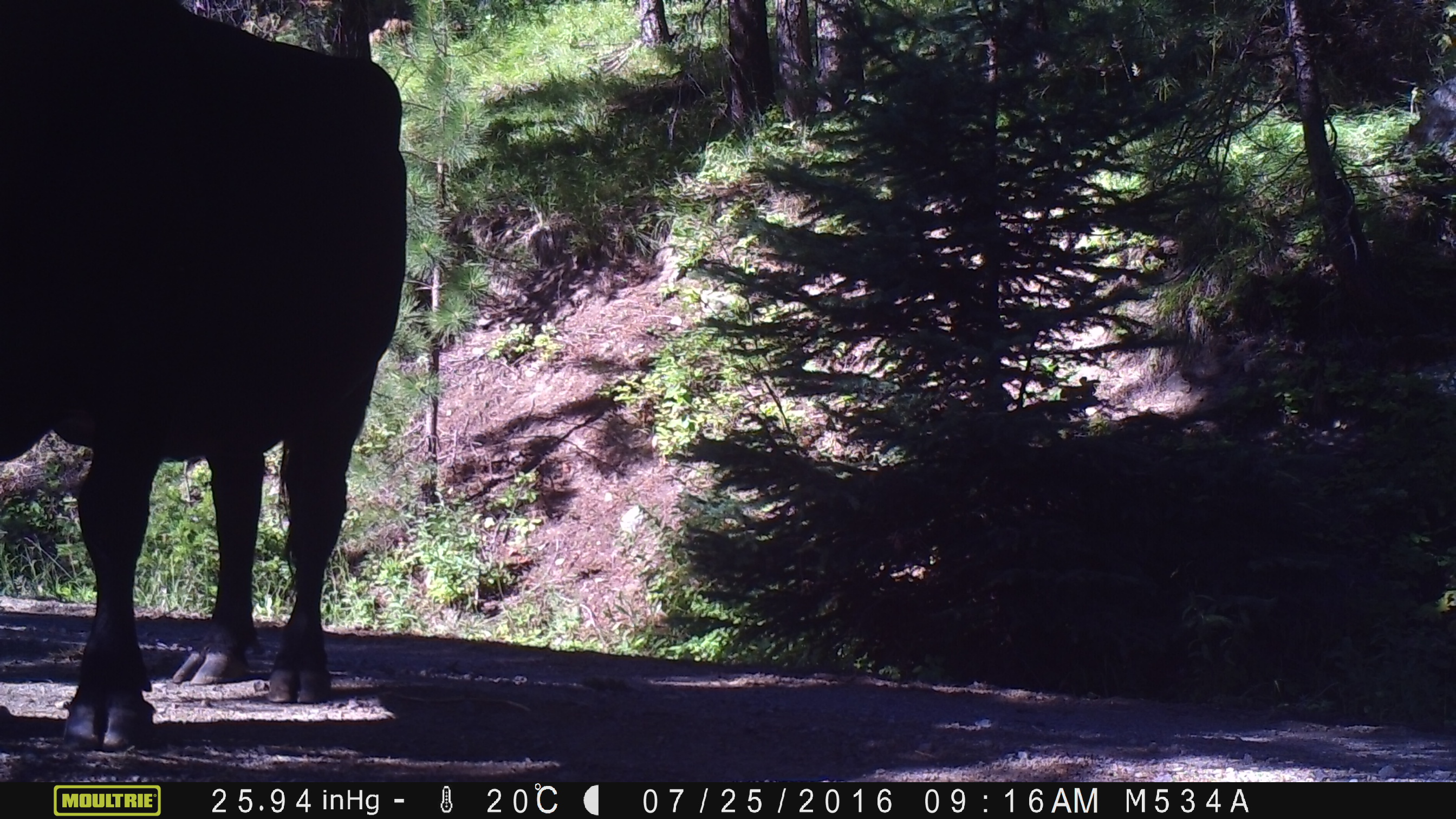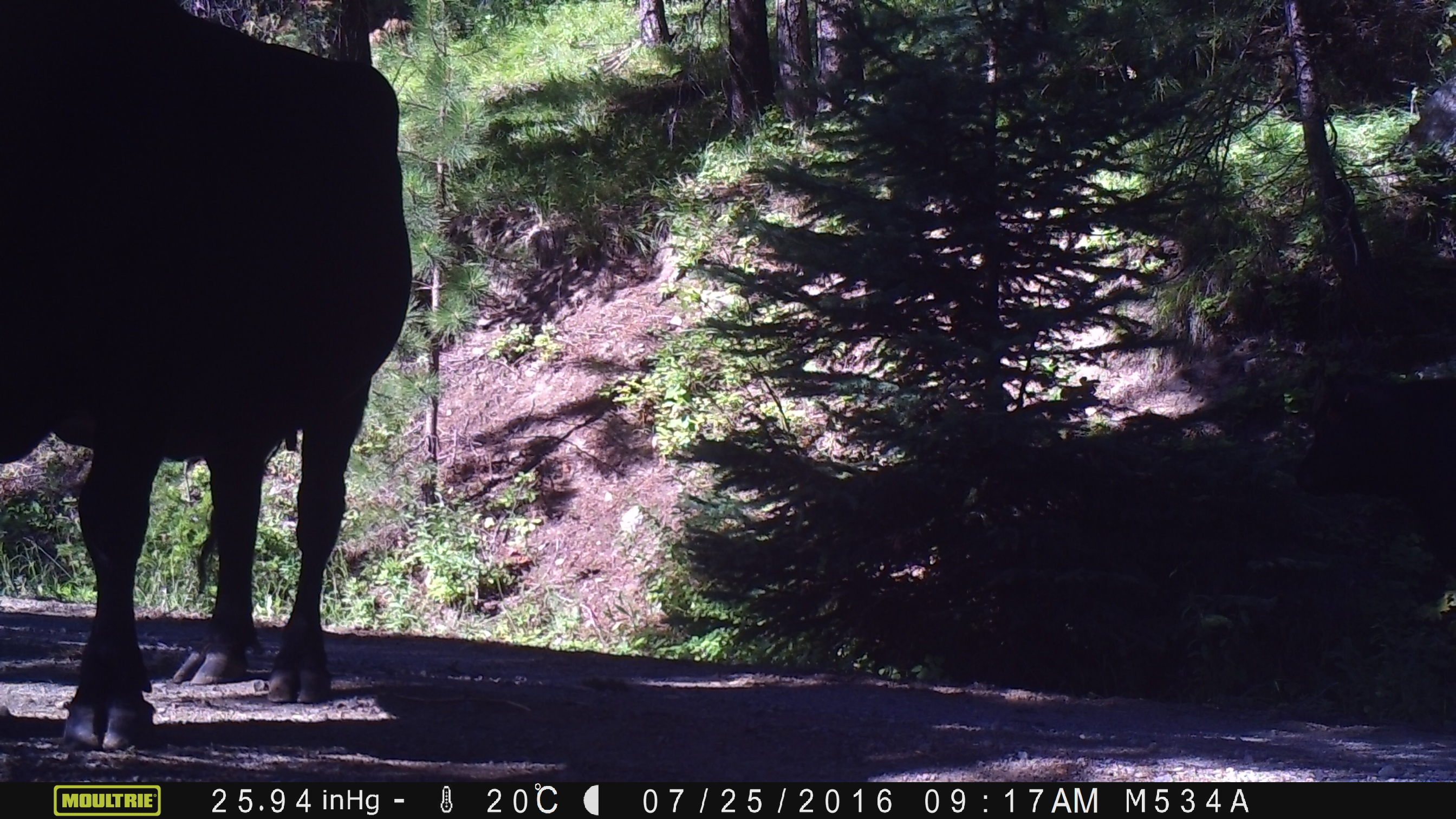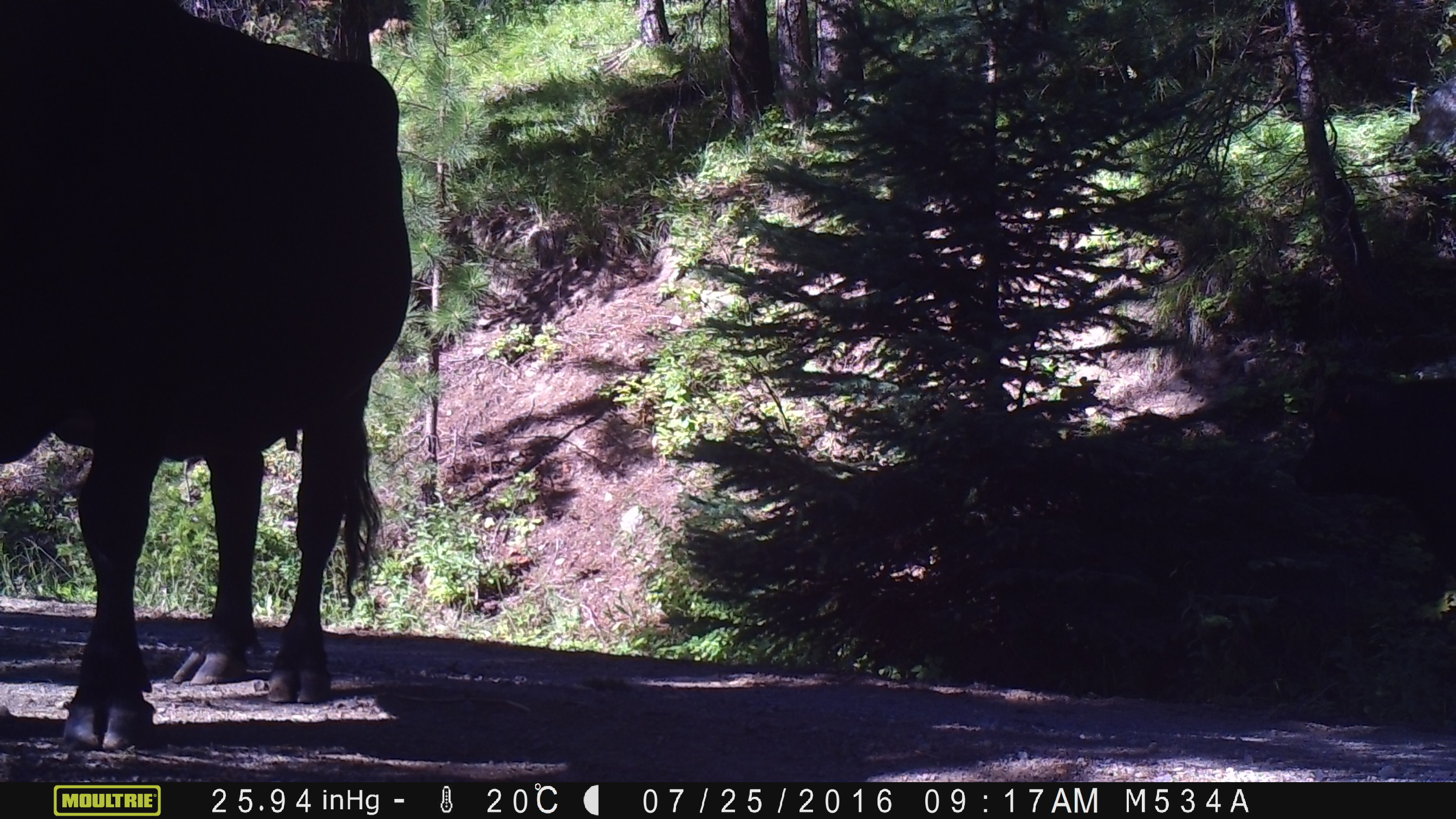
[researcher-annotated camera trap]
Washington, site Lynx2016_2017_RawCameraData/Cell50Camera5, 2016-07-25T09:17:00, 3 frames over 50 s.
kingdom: Animalia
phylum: Chordata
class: Mammalia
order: Artiodactyla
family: Bovidae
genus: Bos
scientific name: Bos taurus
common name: domestic cattle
Domestic cattle (Bos taurus). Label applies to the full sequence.